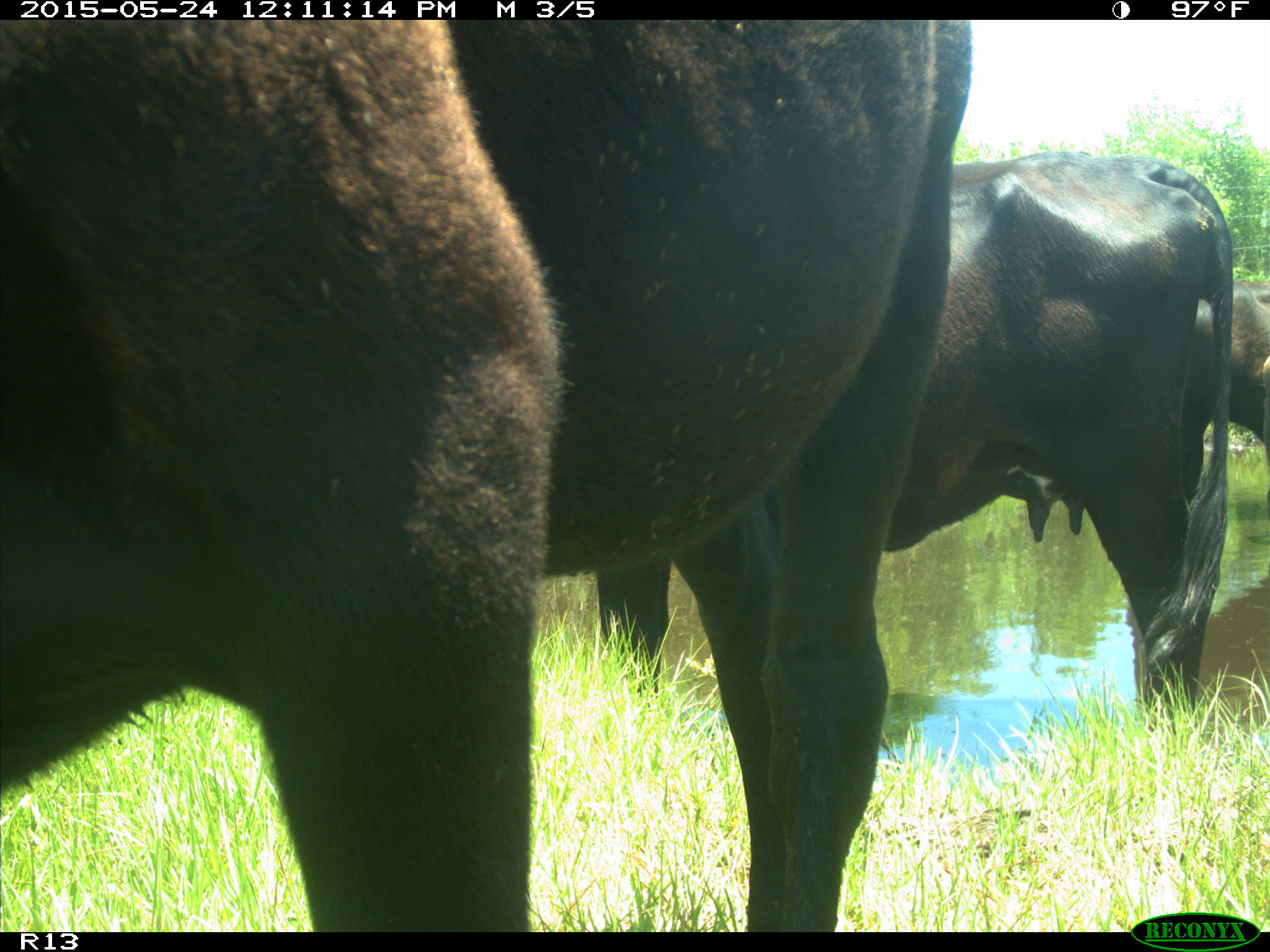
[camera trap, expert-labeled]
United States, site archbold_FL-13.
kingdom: Animalia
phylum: Chordata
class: Mammalia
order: Artiodactyla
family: Bovidae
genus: Bos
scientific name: Bos taurus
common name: domestic cow